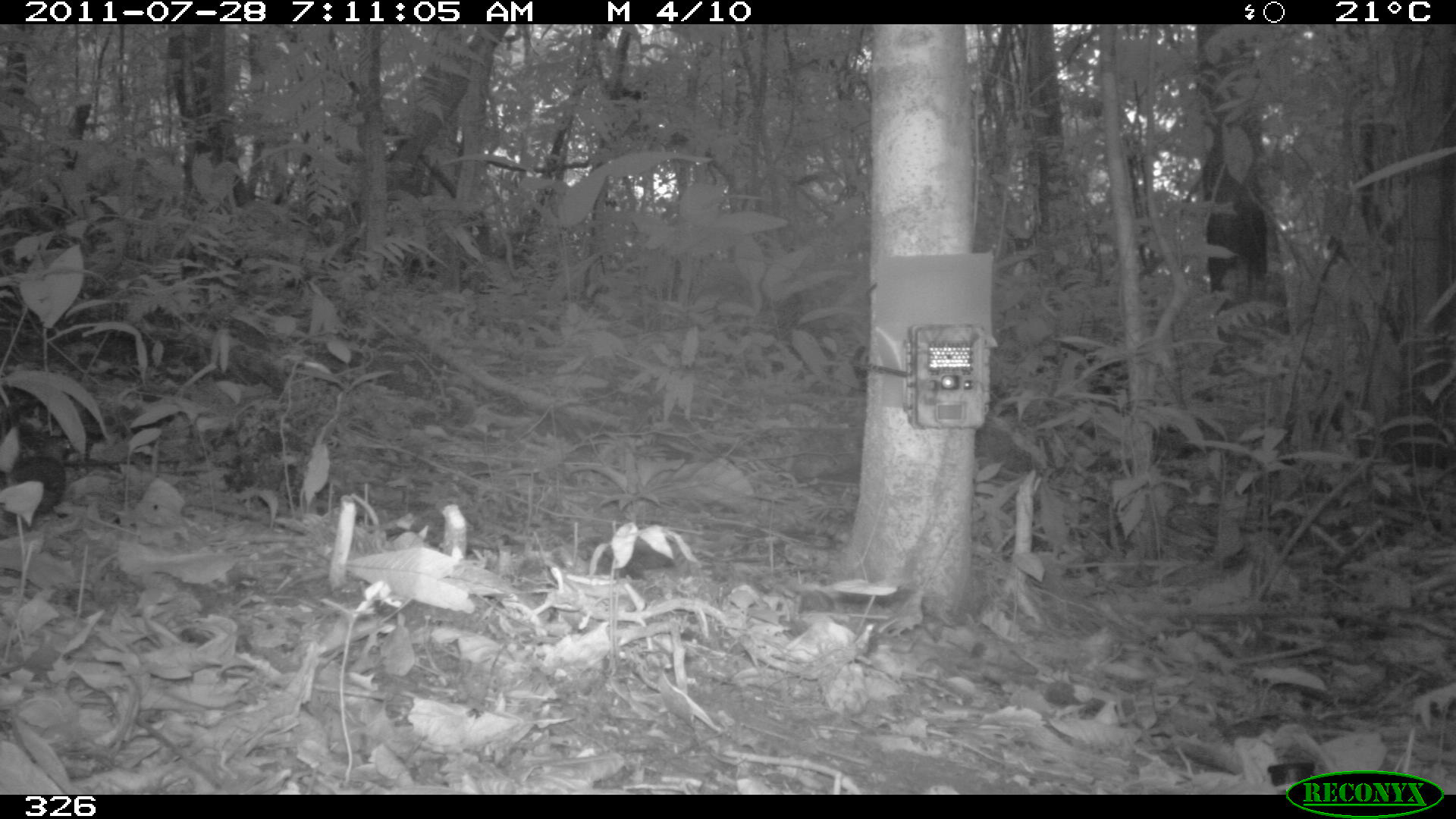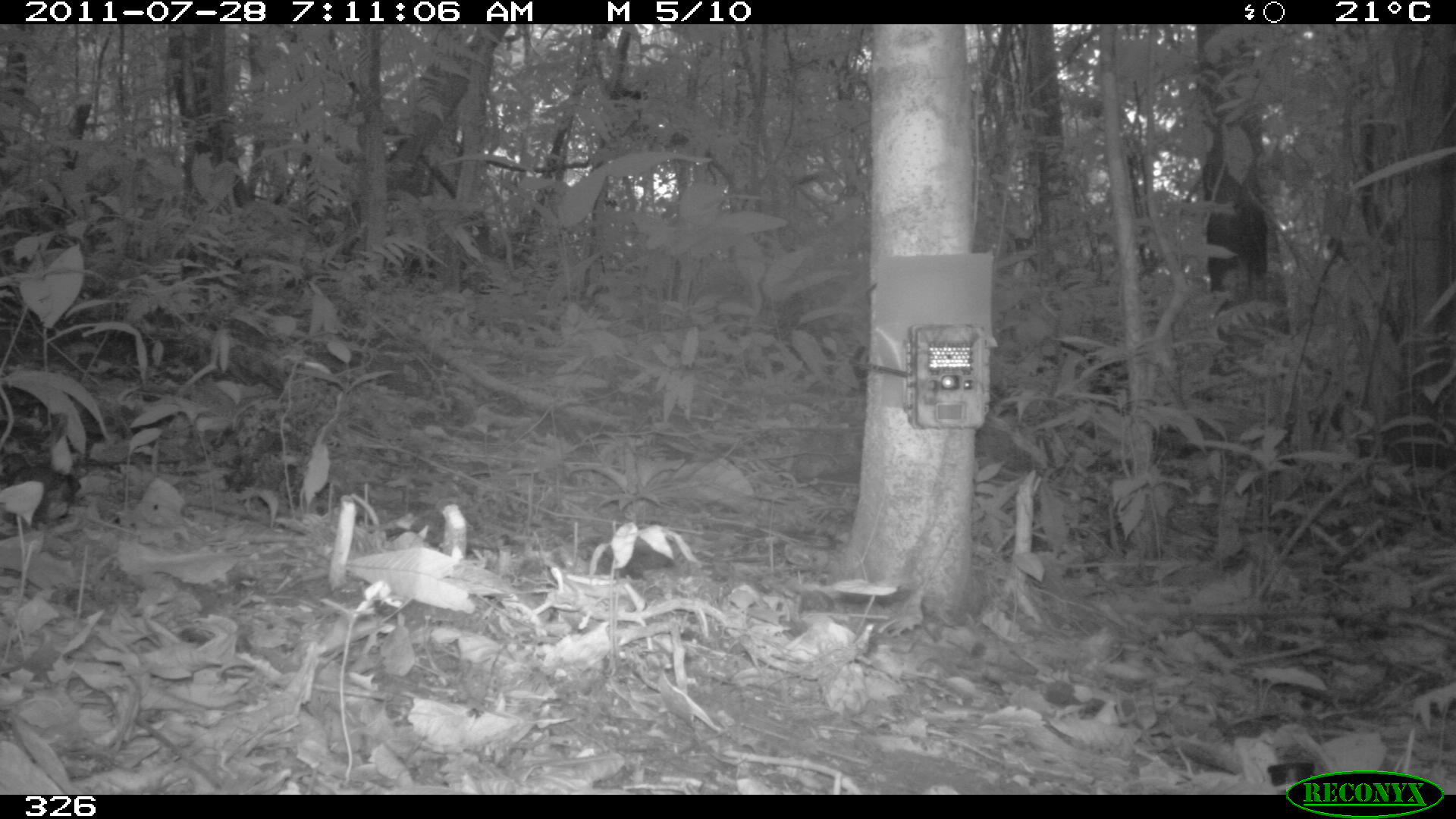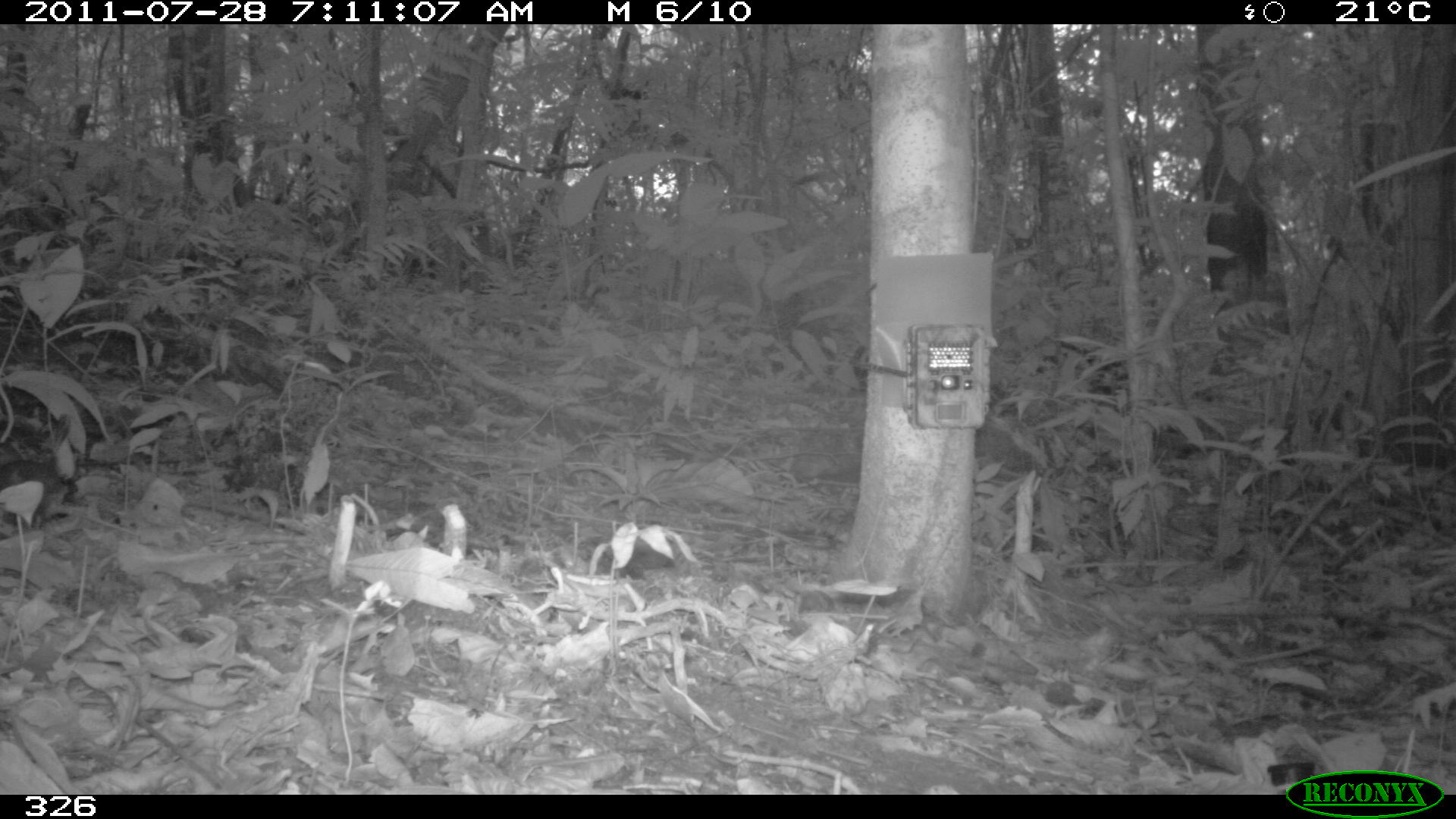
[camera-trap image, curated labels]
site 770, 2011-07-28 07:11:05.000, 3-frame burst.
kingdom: Animalia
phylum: Chordata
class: Aves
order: Passeriformes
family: Formicariidae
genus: Formicarius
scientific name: Formicarius analis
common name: black-faced antthrush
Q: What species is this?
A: Formicarius analis (black-faced antthrush).